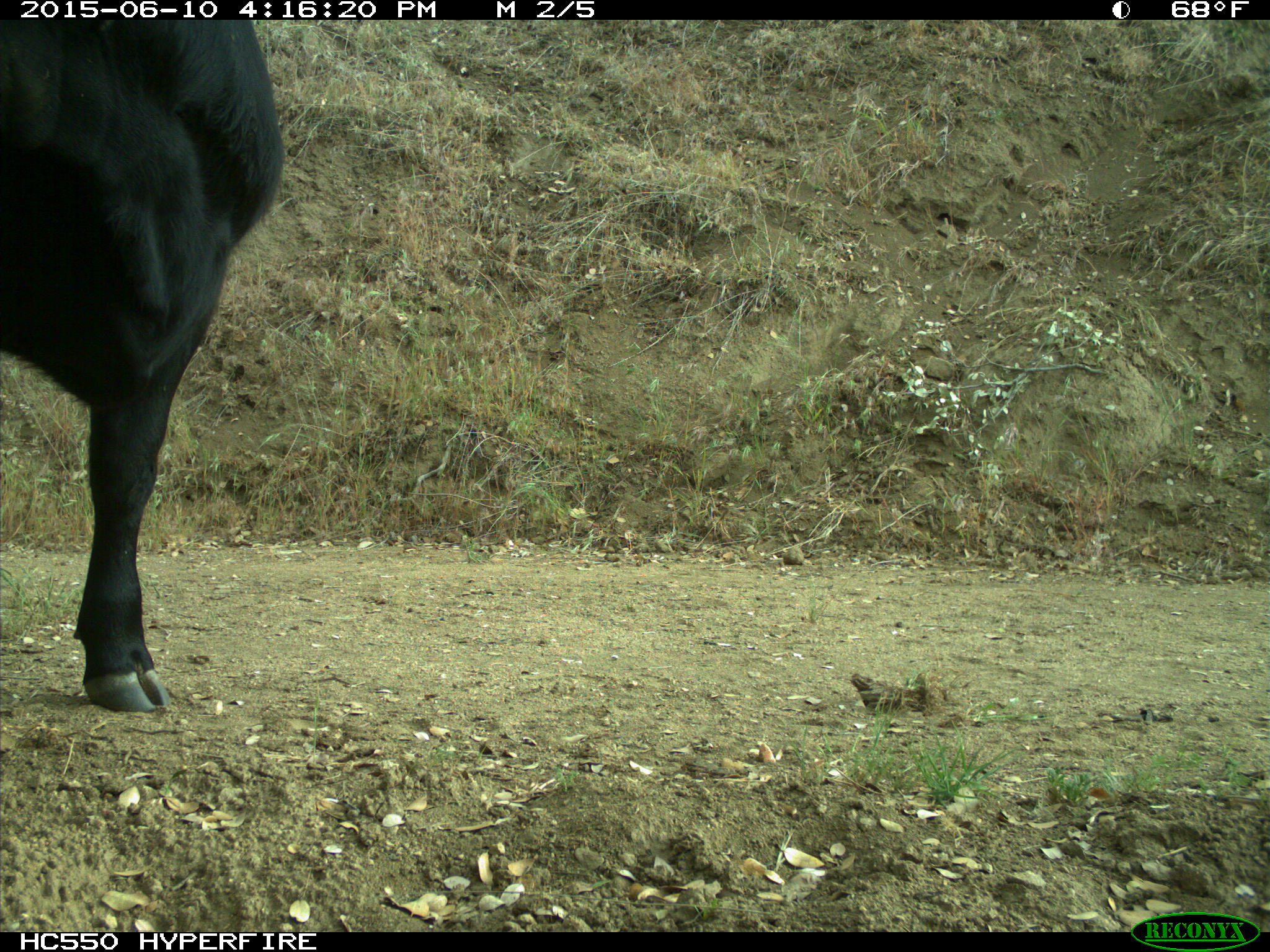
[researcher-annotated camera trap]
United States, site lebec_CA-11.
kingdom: Animalia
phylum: Chordata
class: Mammalia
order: Artiodactyla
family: Bovidae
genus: Bos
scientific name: Bos taurus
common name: domestic cow